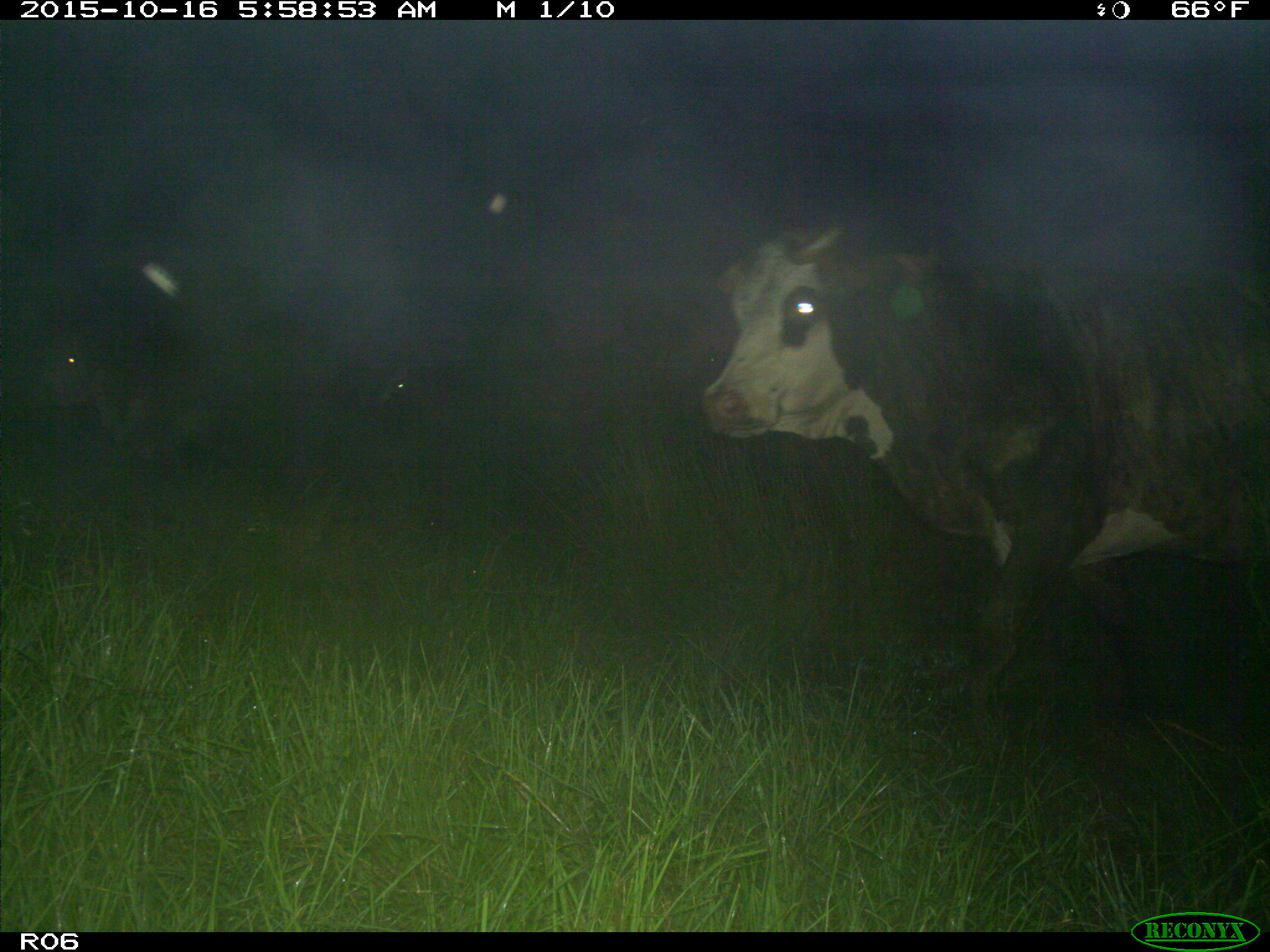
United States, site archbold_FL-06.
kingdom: Animalia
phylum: Chordata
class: Mammalia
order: Artiodactyla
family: Bovidae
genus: Bos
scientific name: Bos taurus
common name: domestic cow